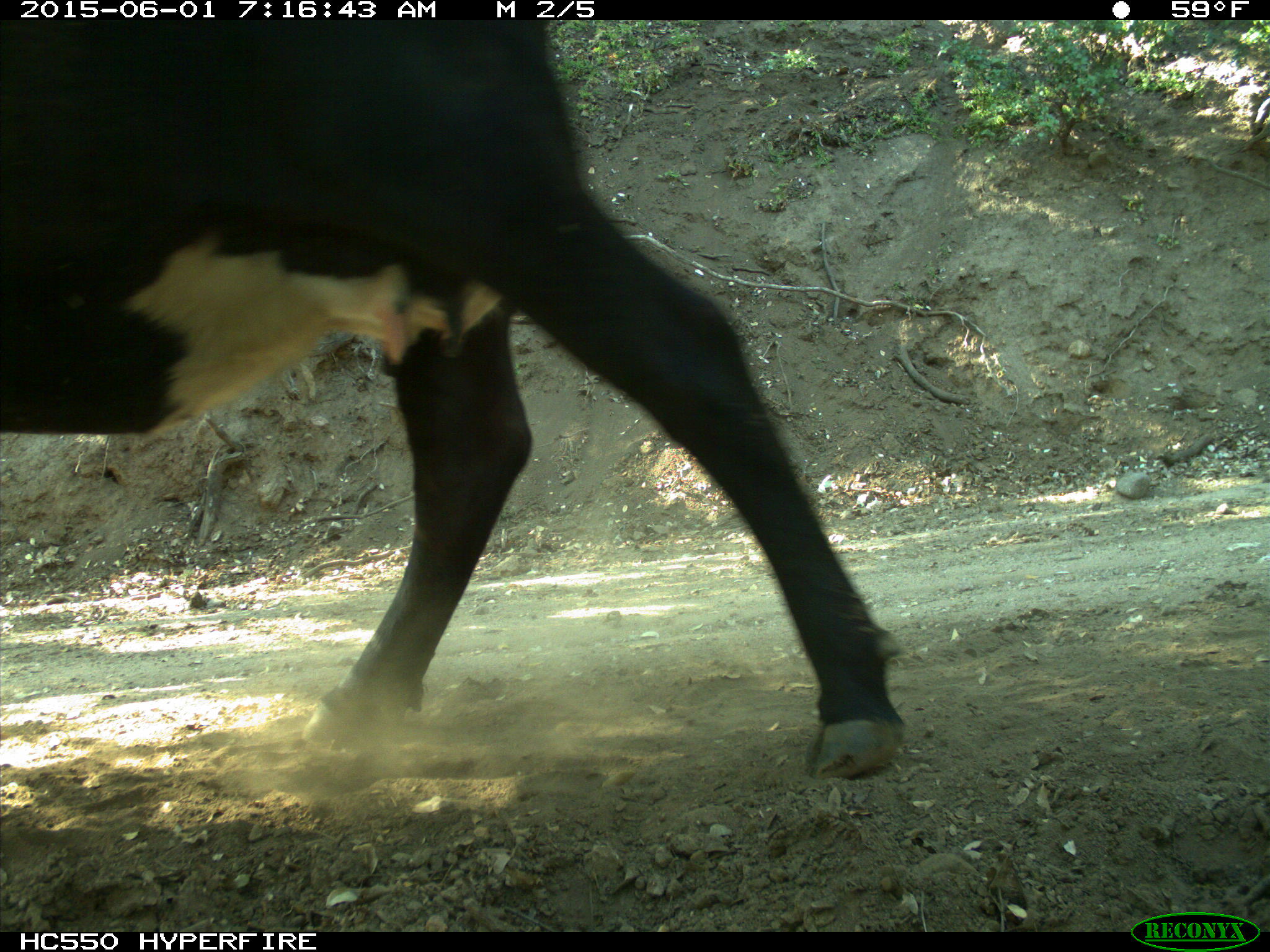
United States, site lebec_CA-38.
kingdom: Animalia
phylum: Chordata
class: Mammalia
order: Artiodactyla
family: Bovidae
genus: Bos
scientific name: Bos taurus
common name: domestic cow